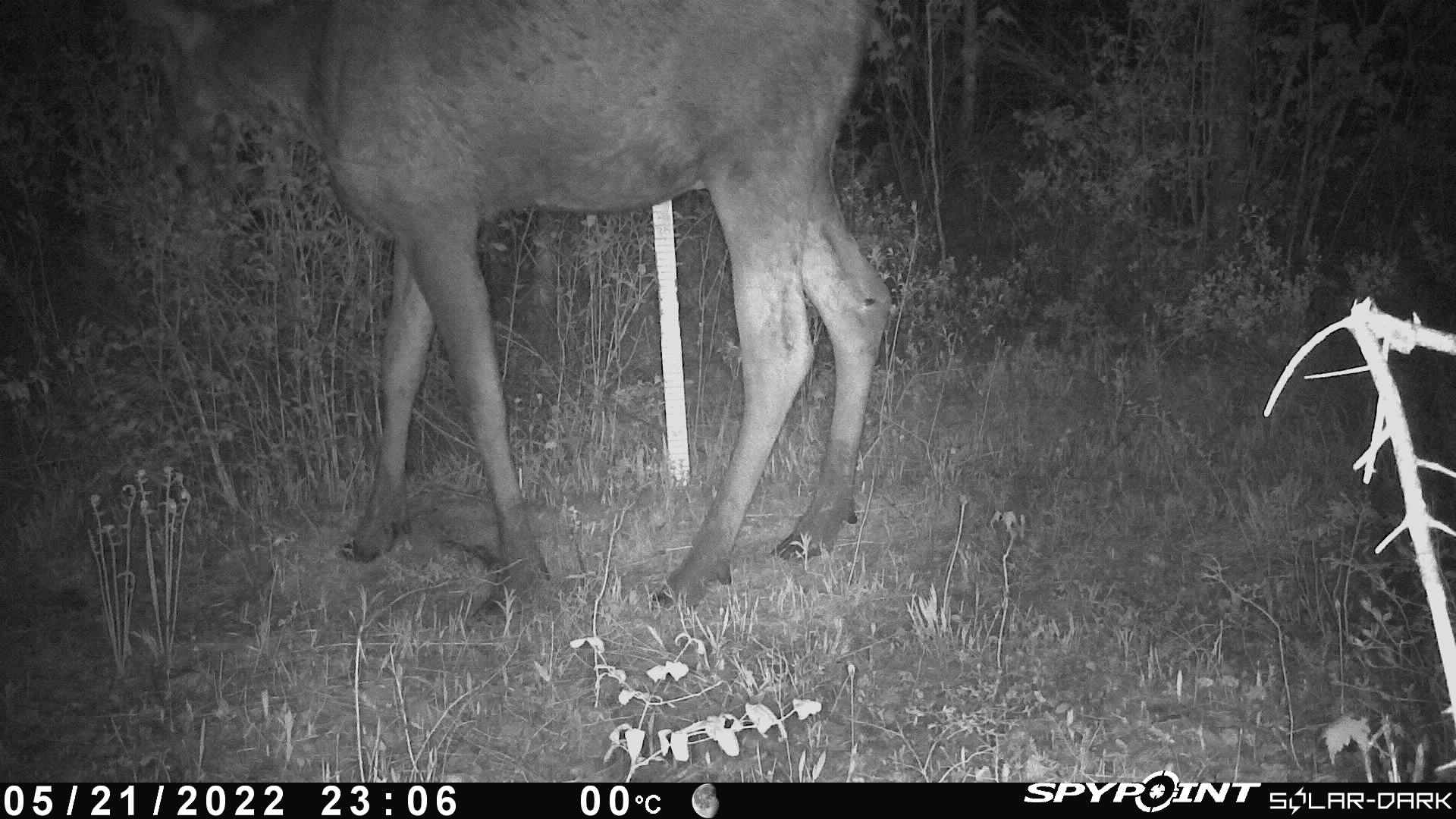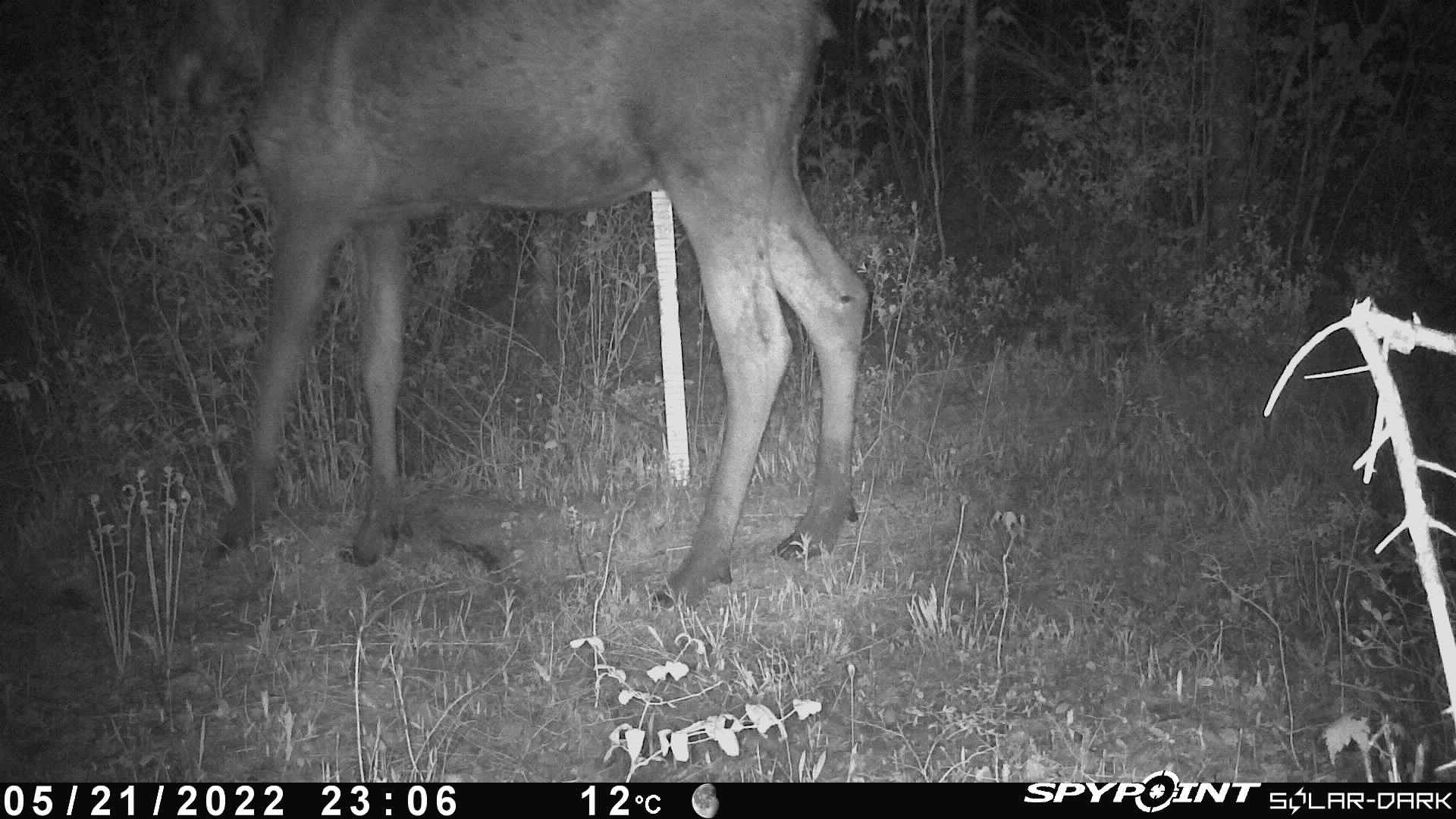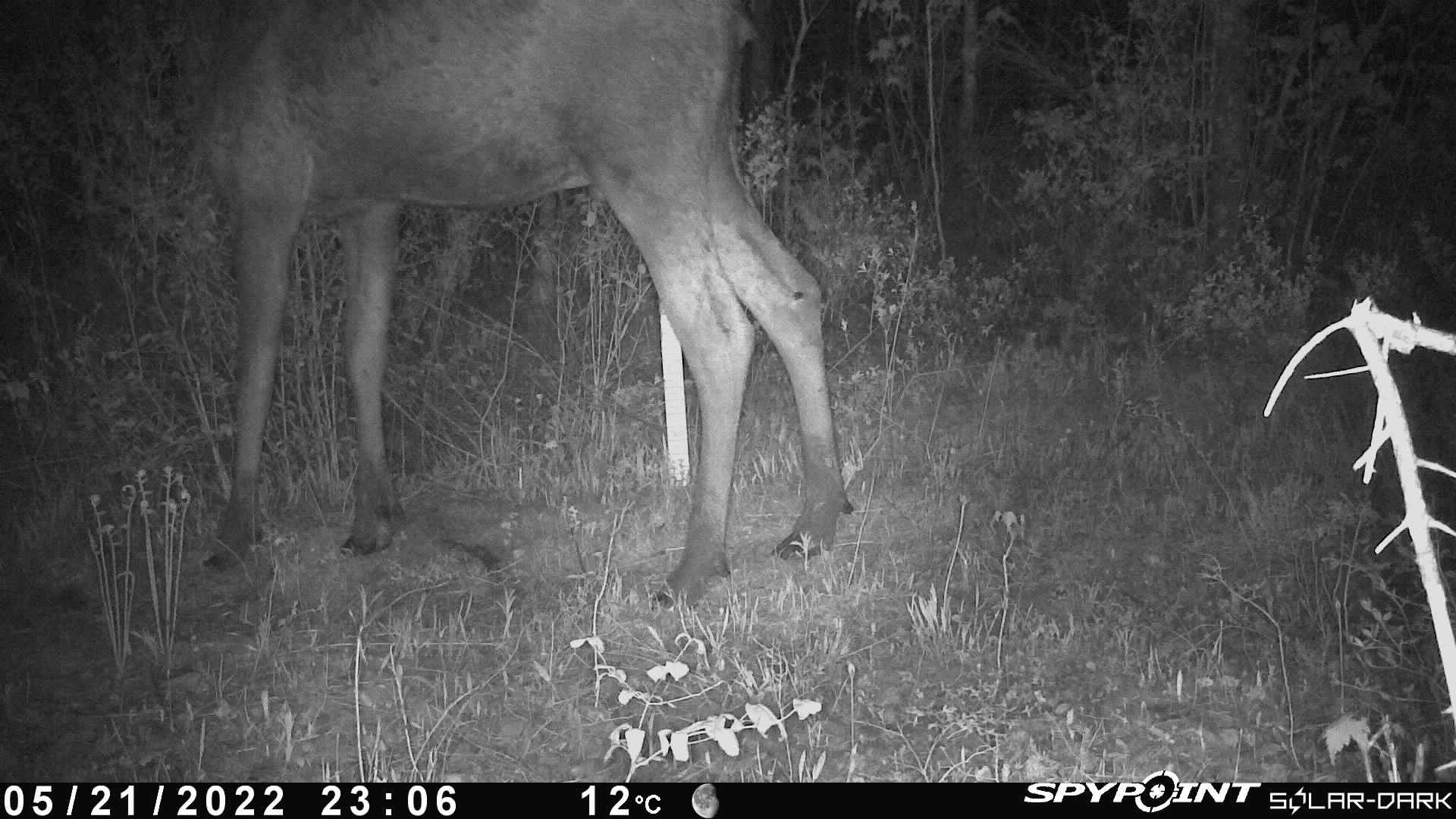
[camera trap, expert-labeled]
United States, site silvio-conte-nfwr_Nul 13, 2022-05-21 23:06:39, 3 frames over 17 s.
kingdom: Animalia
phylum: Chordata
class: Mammalia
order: Artiodactyla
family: Cervidae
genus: Alces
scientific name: Alces alces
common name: moose